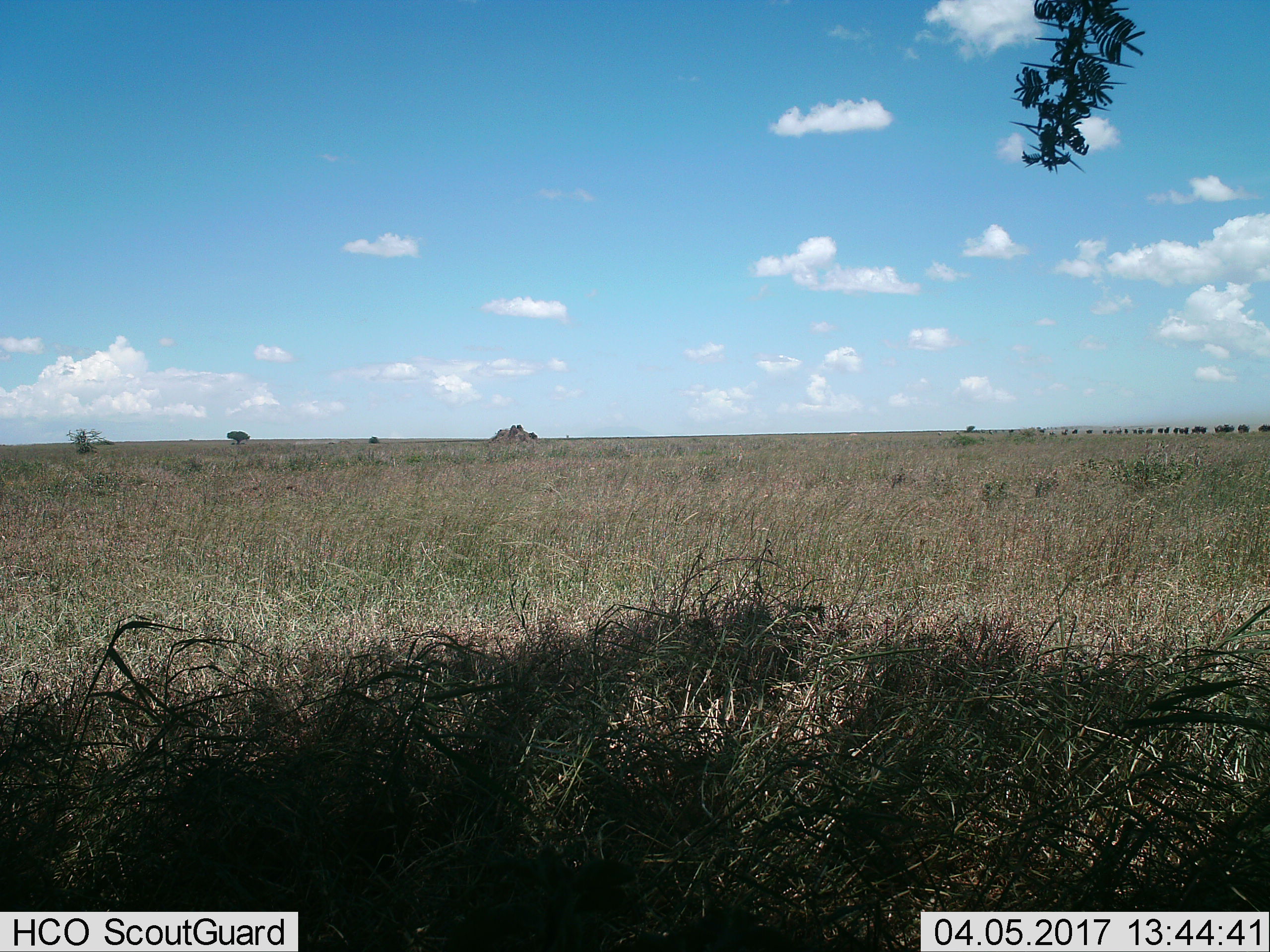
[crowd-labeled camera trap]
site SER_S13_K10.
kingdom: Animalia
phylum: Chordata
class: Mammalia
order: Artiodactyla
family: Bovidae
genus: Connochaetes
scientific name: Connochaetes taurinus taurinus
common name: blue wildebeest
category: wildebeestblue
Wildebeestblue (blue wildebeest) (Connochaetes taurinus taurinus), count 11-50. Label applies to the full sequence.